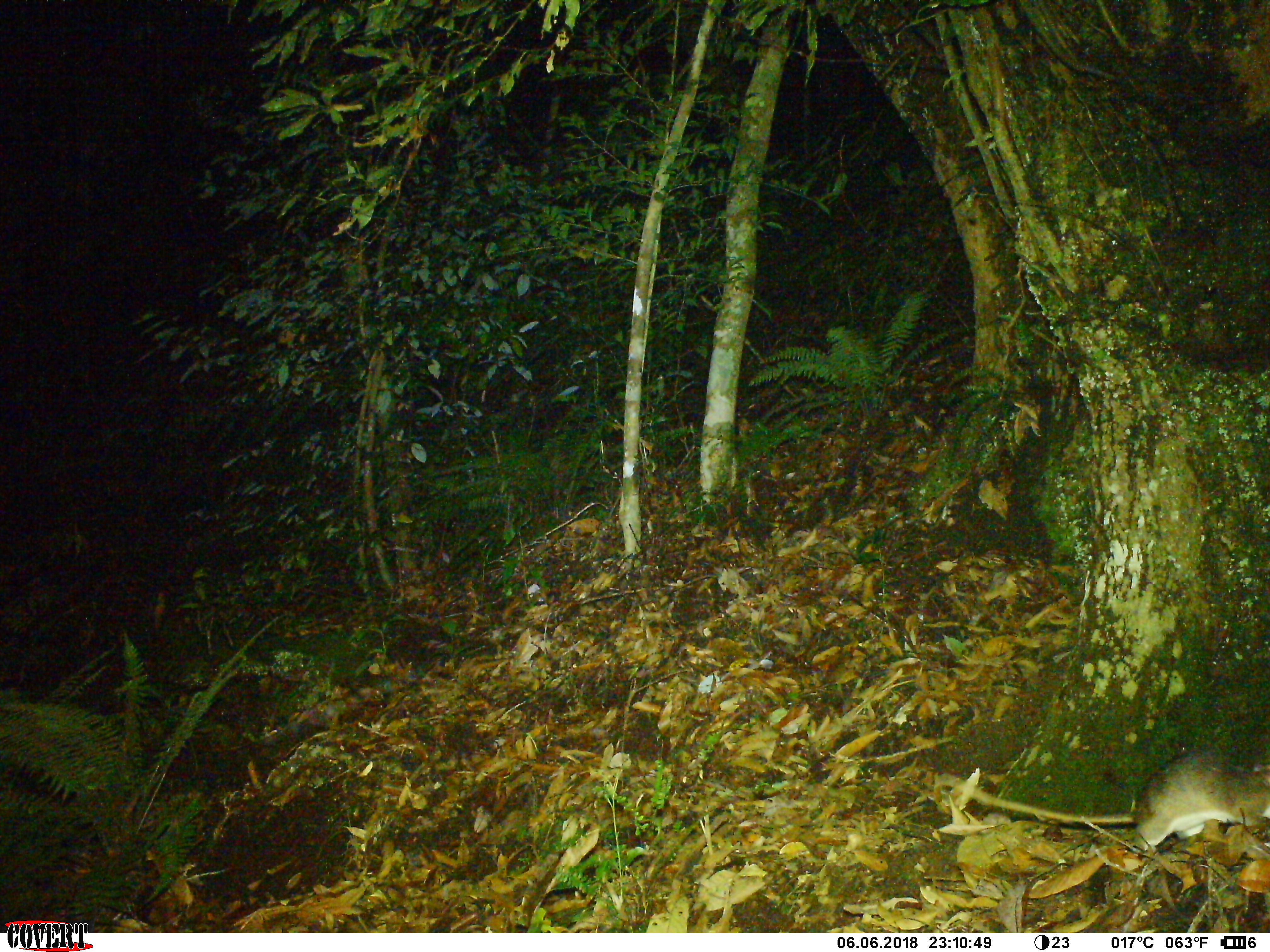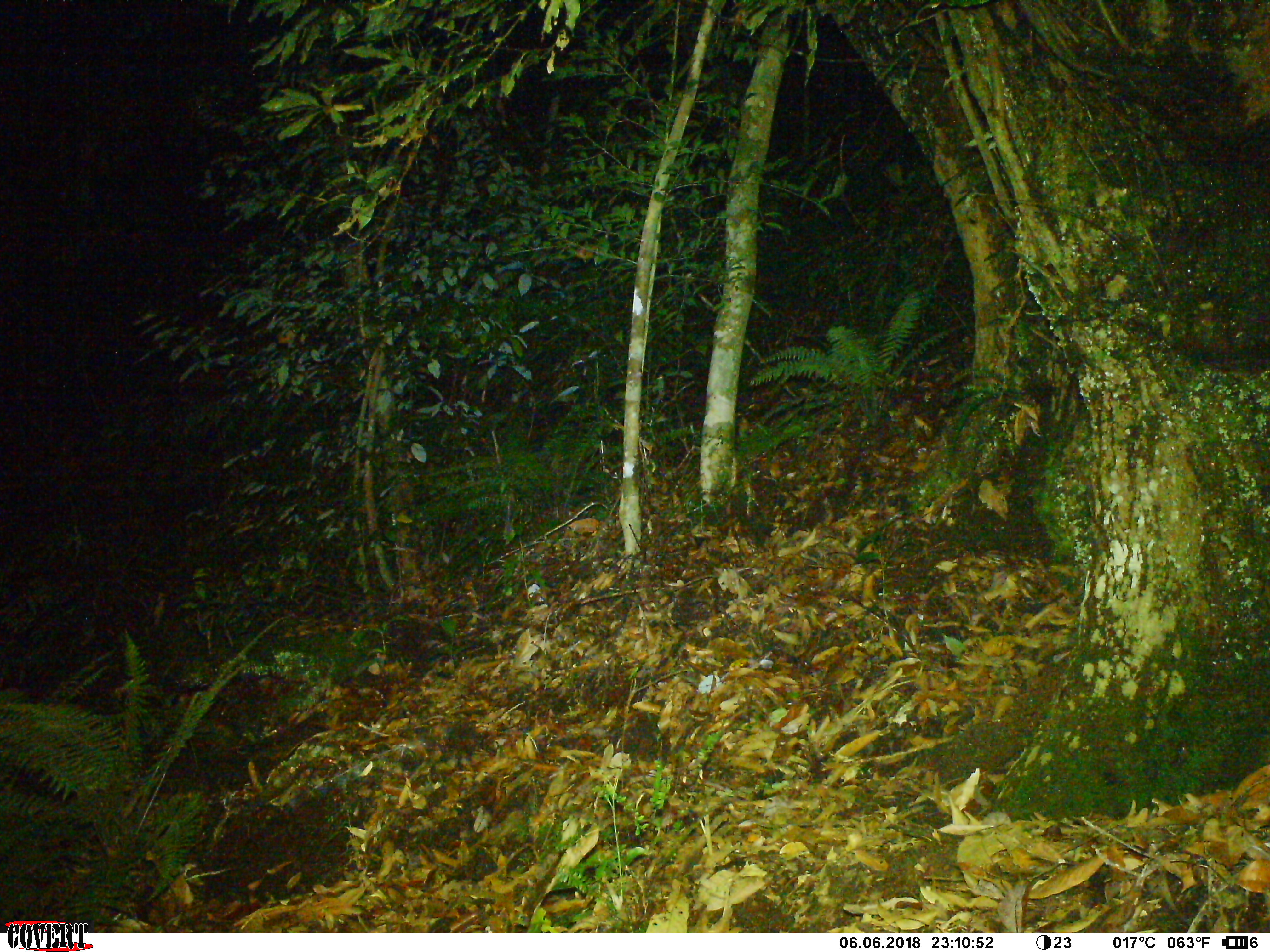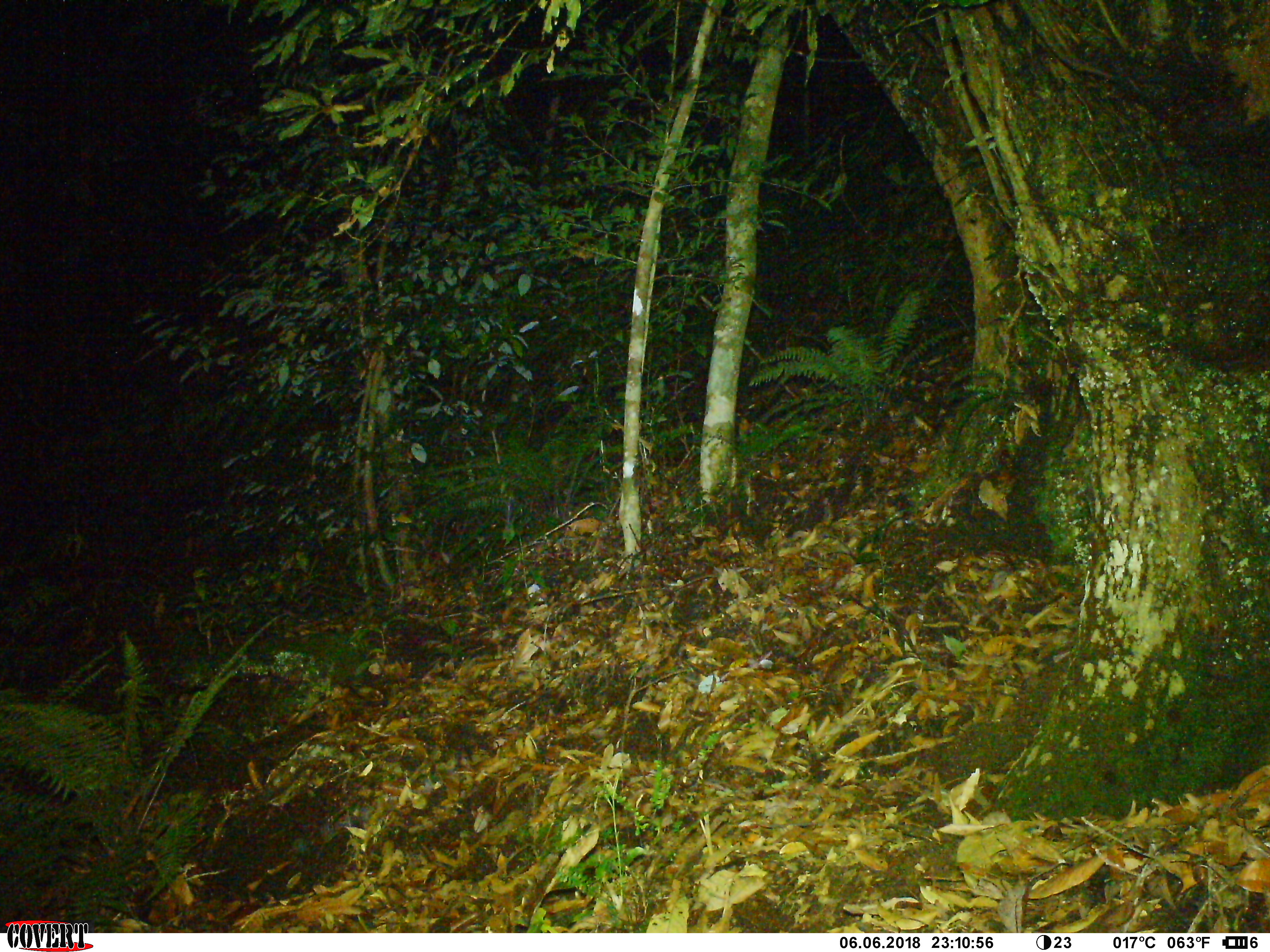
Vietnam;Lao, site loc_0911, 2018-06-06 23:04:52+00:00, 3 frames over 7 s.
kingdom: Animalia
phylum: Chordata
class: Mammalia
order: Rodentia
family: Muridae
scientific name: Muridae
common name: old-world mice and rats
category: unidentified murid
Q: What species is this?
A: Unidentified murid (old-world mice and rats) (Muridae).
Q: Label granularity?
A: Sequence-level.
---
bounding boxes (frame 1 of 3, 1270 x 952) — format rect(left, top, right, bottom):
unidentified murid: rect(935, 750, 1270, 853)